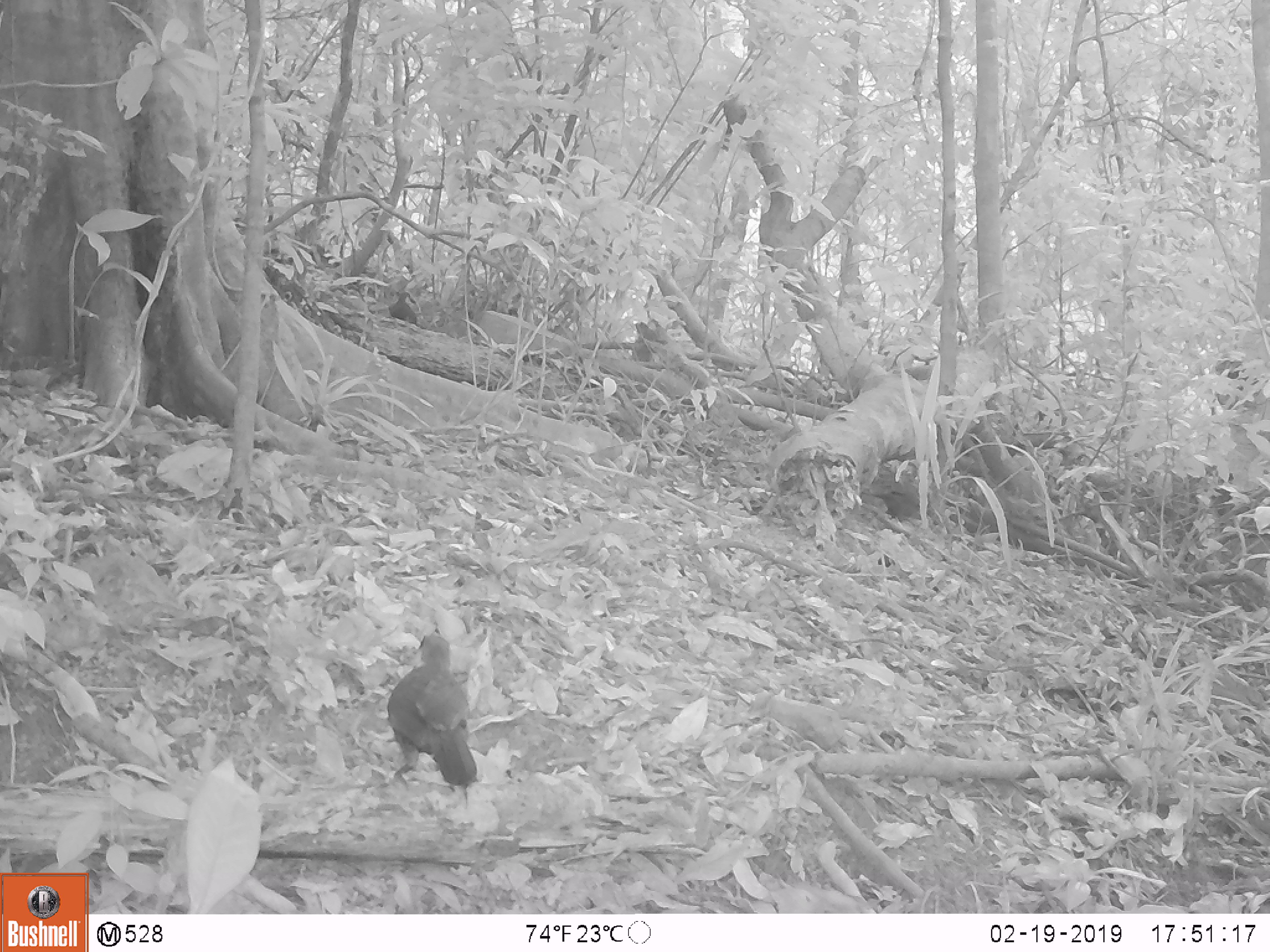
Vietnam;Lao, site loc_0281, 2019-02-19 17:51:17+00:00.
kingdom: Animalia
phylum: Chordata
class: Aves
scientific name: Aves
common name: bird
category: unidentified bird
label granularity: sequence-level